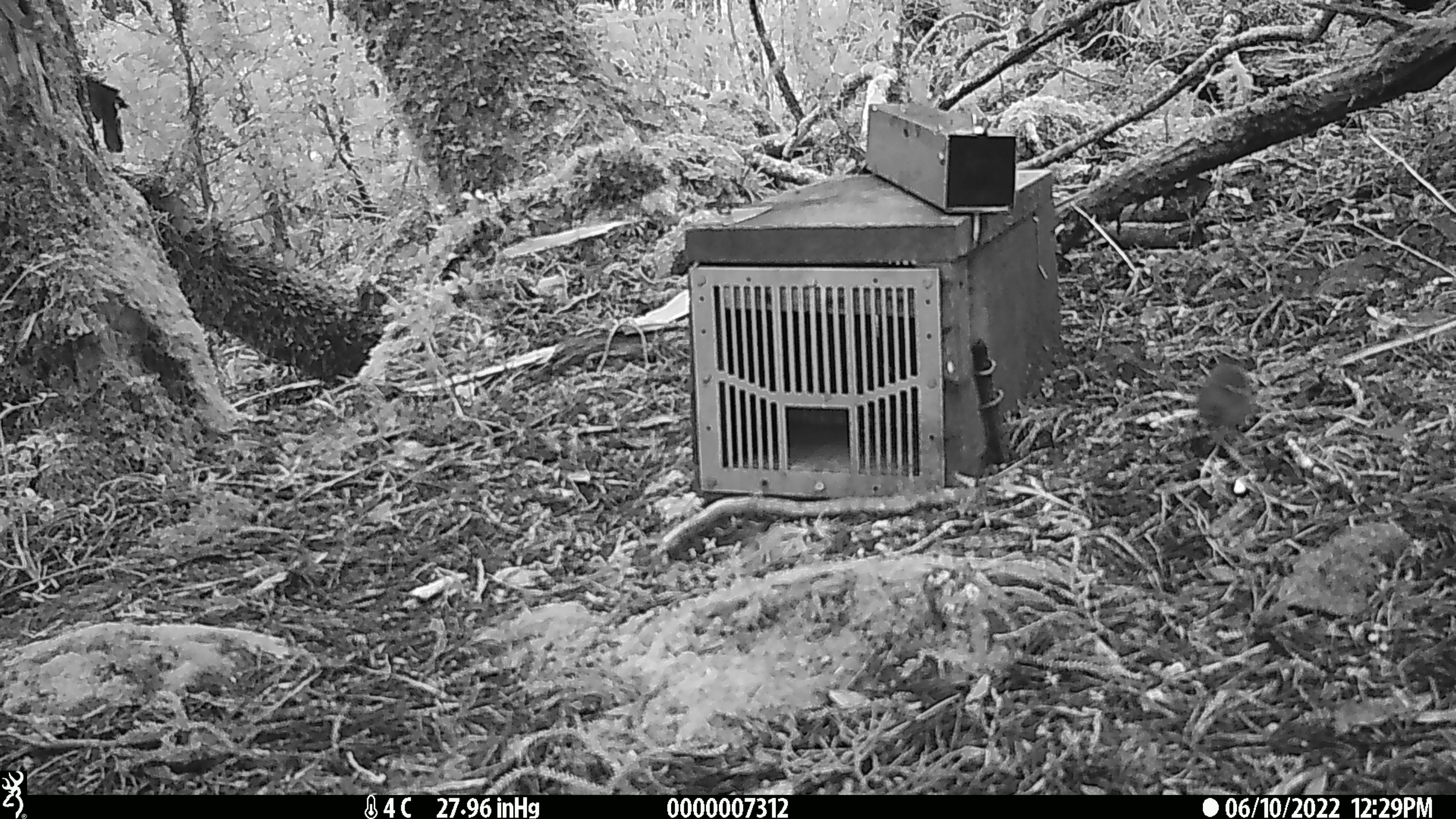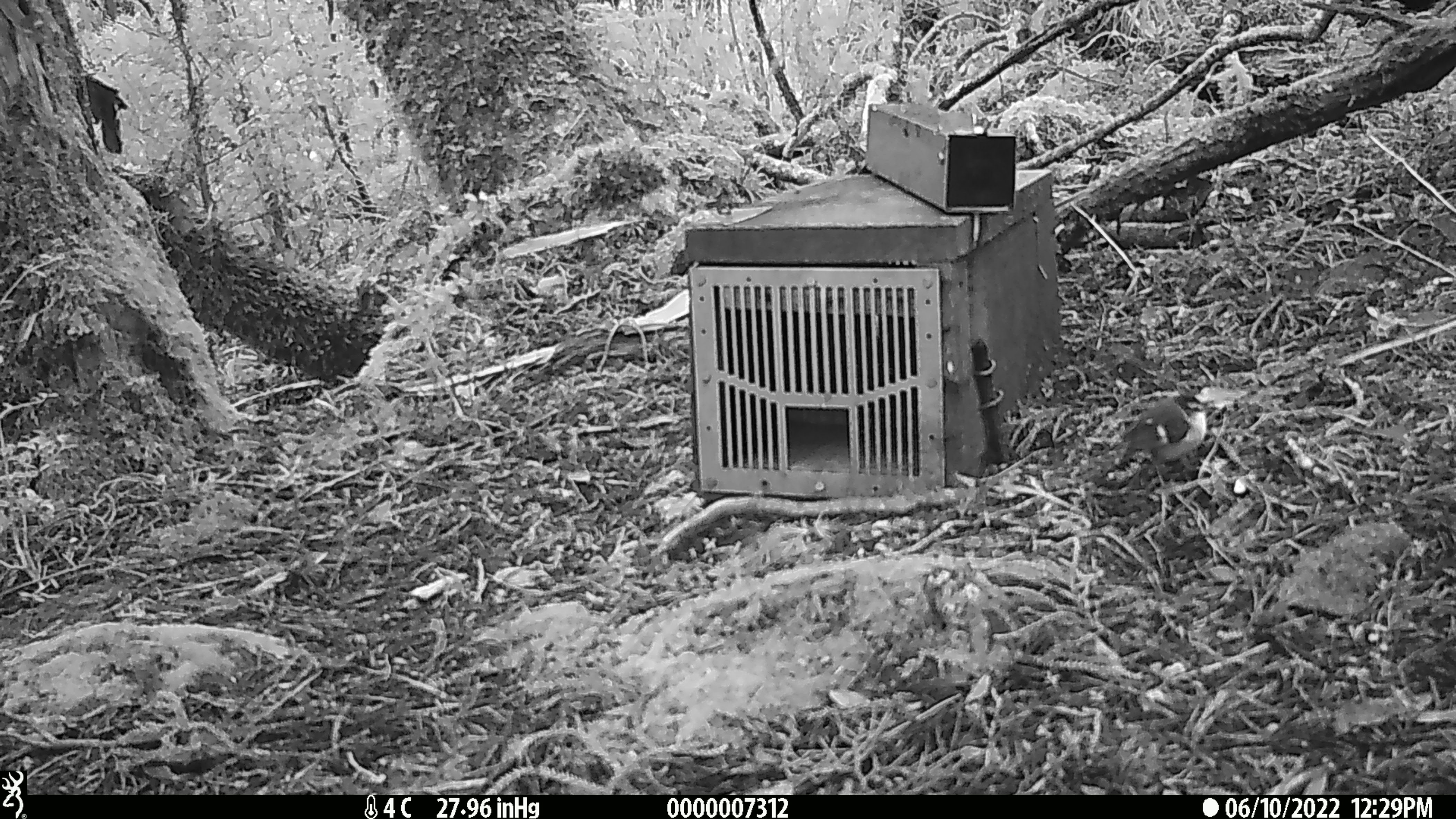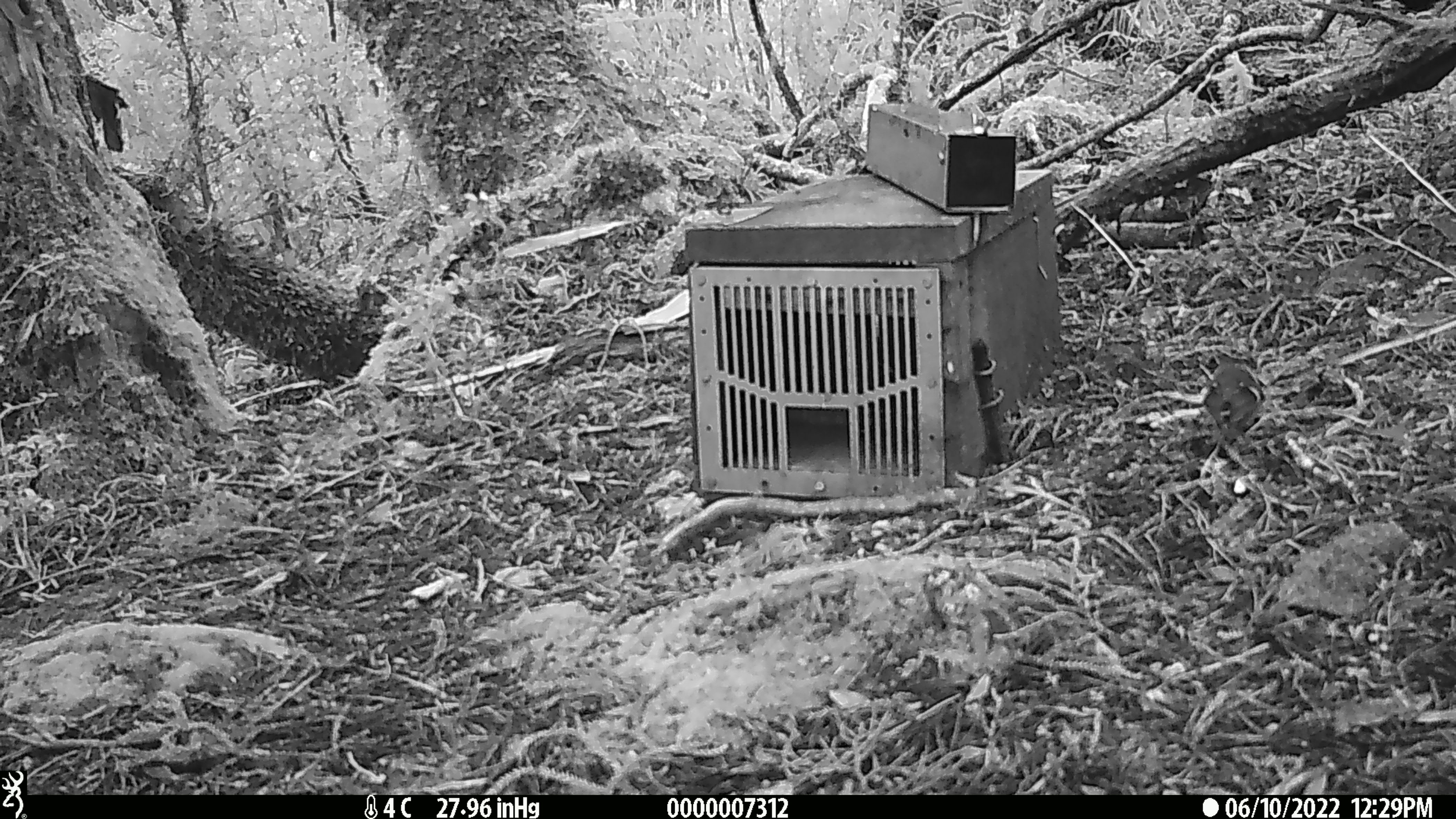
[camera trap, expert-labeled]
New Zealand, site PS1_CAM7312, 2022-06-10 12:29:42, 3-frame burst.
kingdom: Animalia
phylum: Chordata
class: Aves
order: Passeriformes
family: Acanthisittidae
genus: Acanthisitta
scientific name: Acanthisitta chloris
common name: rifleman